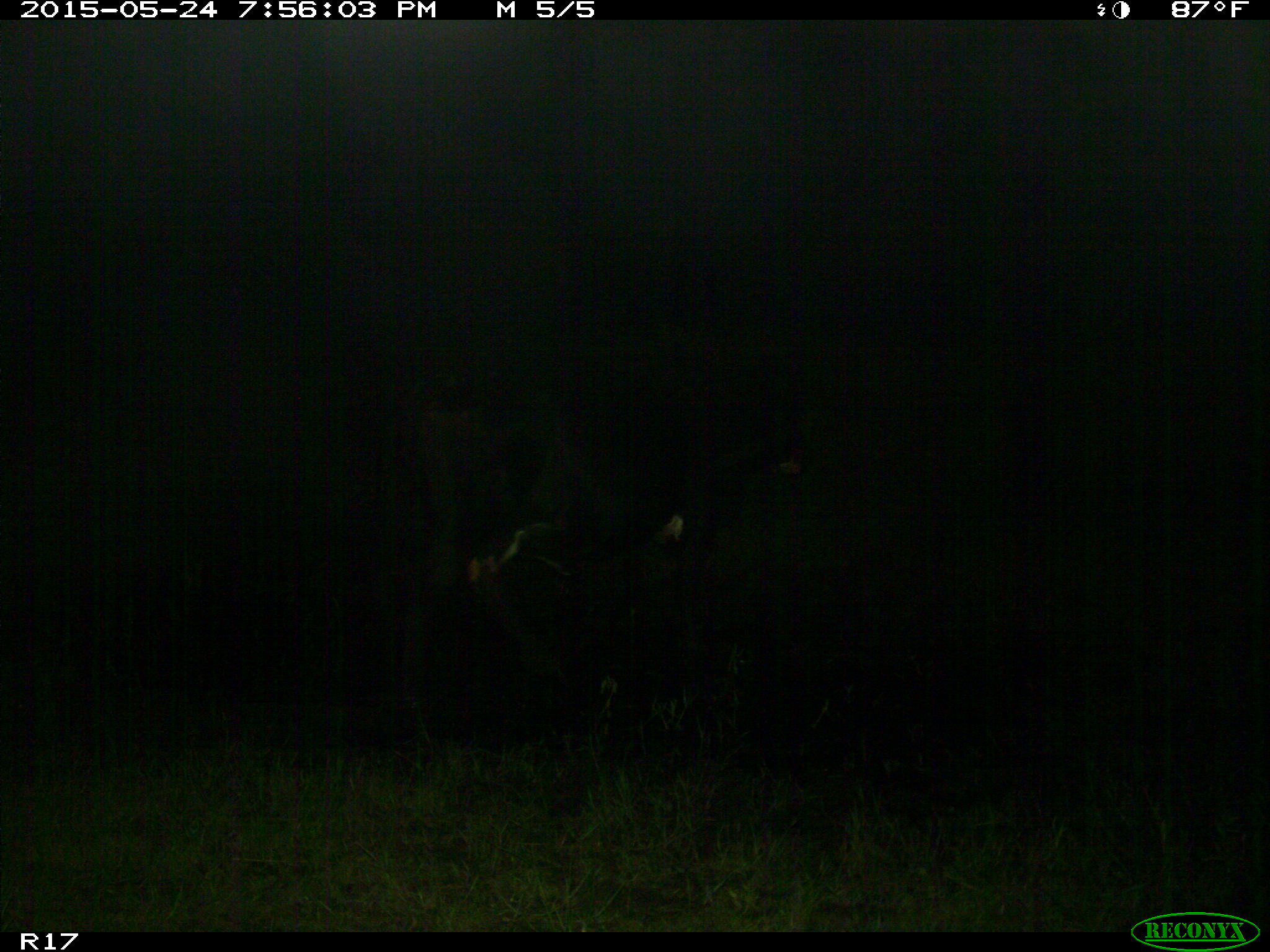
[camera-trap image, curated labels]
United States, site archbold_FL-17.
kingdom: Animalia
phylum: Chordata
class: Mammalia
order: Artiodactyla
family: Bovidae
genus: Bos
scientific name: Bos taurus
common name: domestic cow